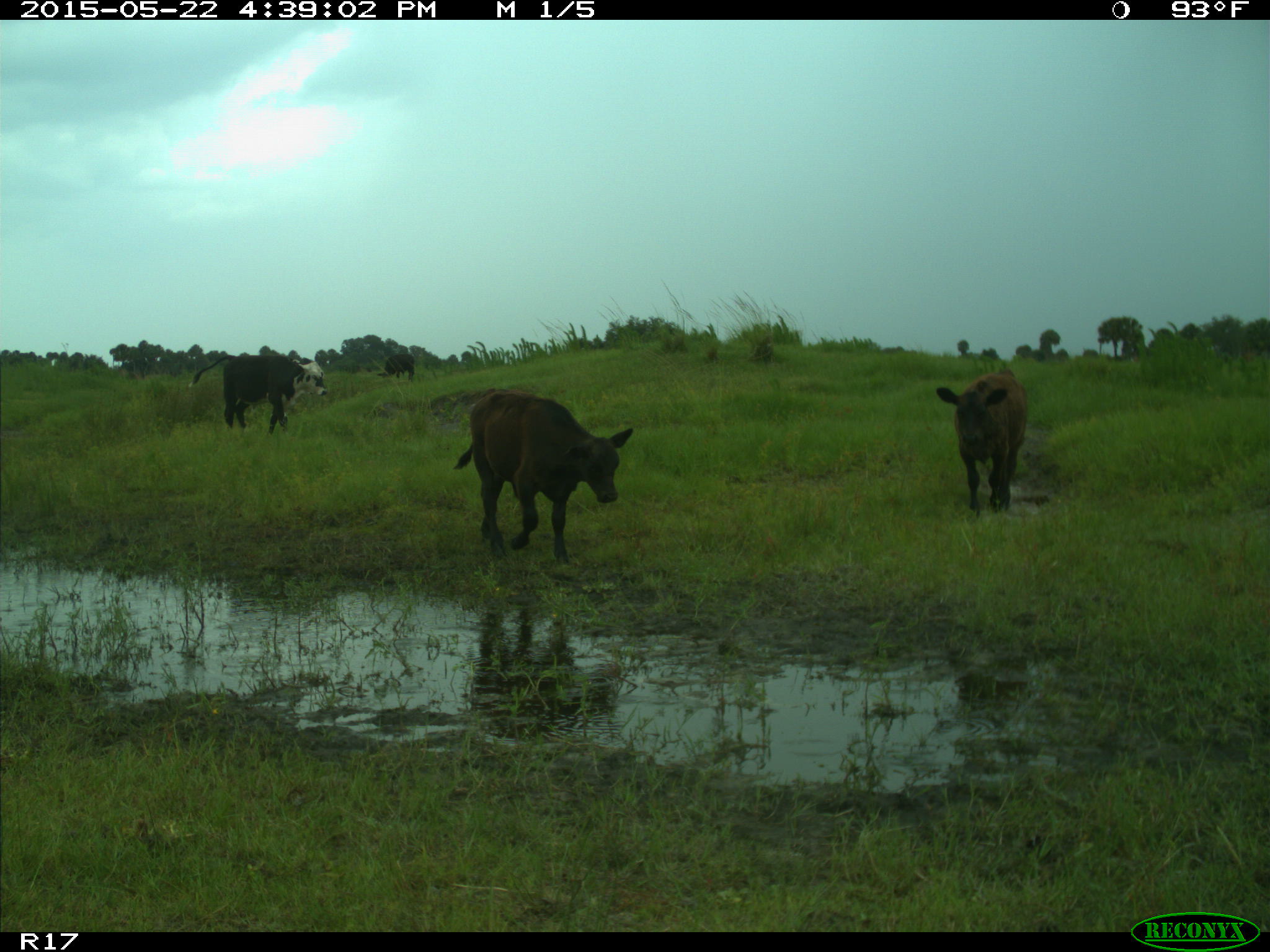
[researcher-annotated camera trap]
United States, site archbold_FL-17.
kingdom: Animalia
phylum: Chordata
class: Mammalia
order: Artiodactyla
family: Bovidae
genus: Bos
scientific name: Bos taurus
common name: domestic cow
Bos taurus (domestic cow).